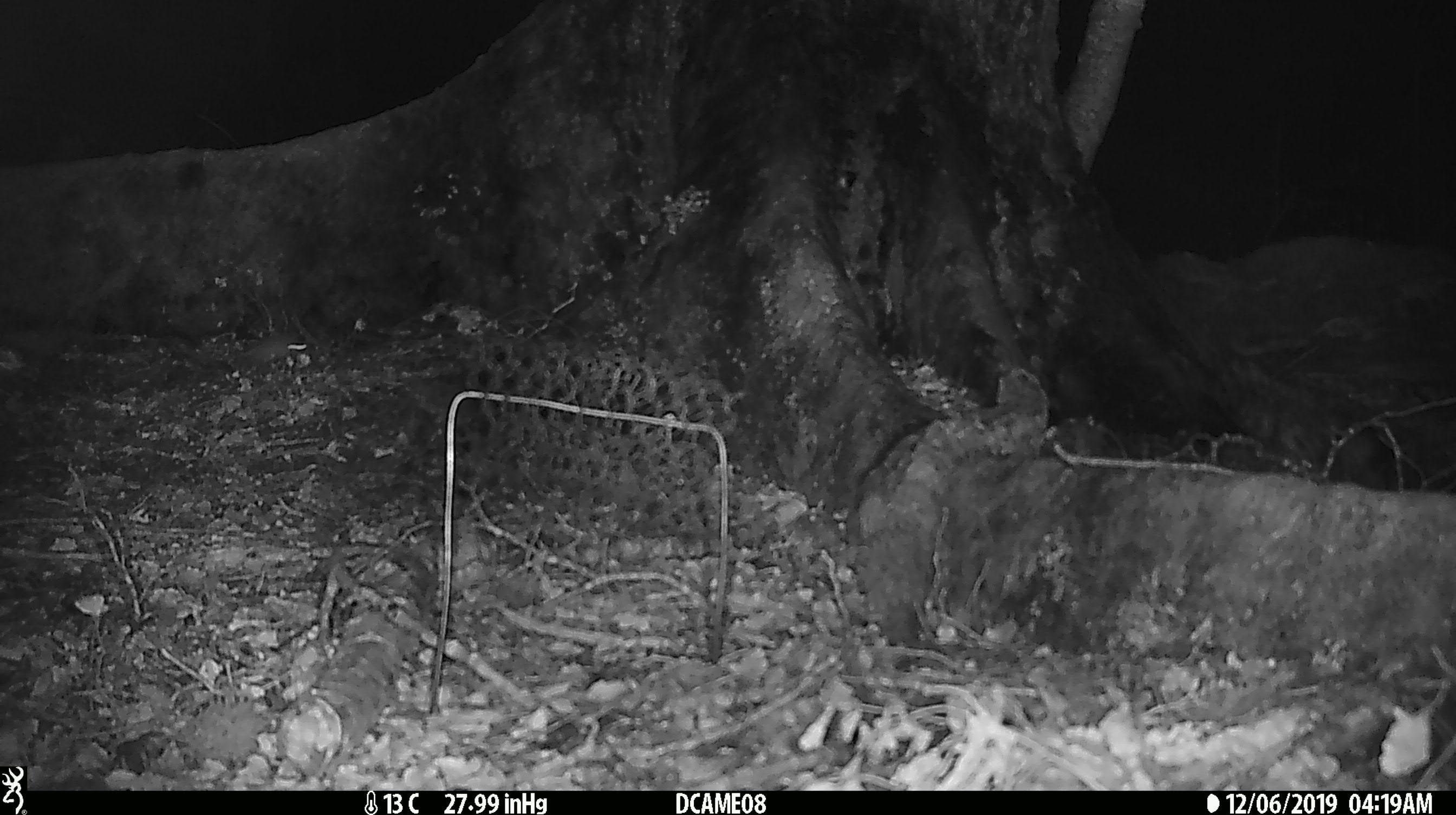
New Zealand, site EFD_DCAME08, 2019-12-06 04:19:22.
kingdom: Animalia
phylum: Chordata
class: Mammalia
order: Rodentia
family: Muridae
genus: Mus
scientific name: Mus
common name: mouse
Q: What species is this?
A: Mouse (Mus).